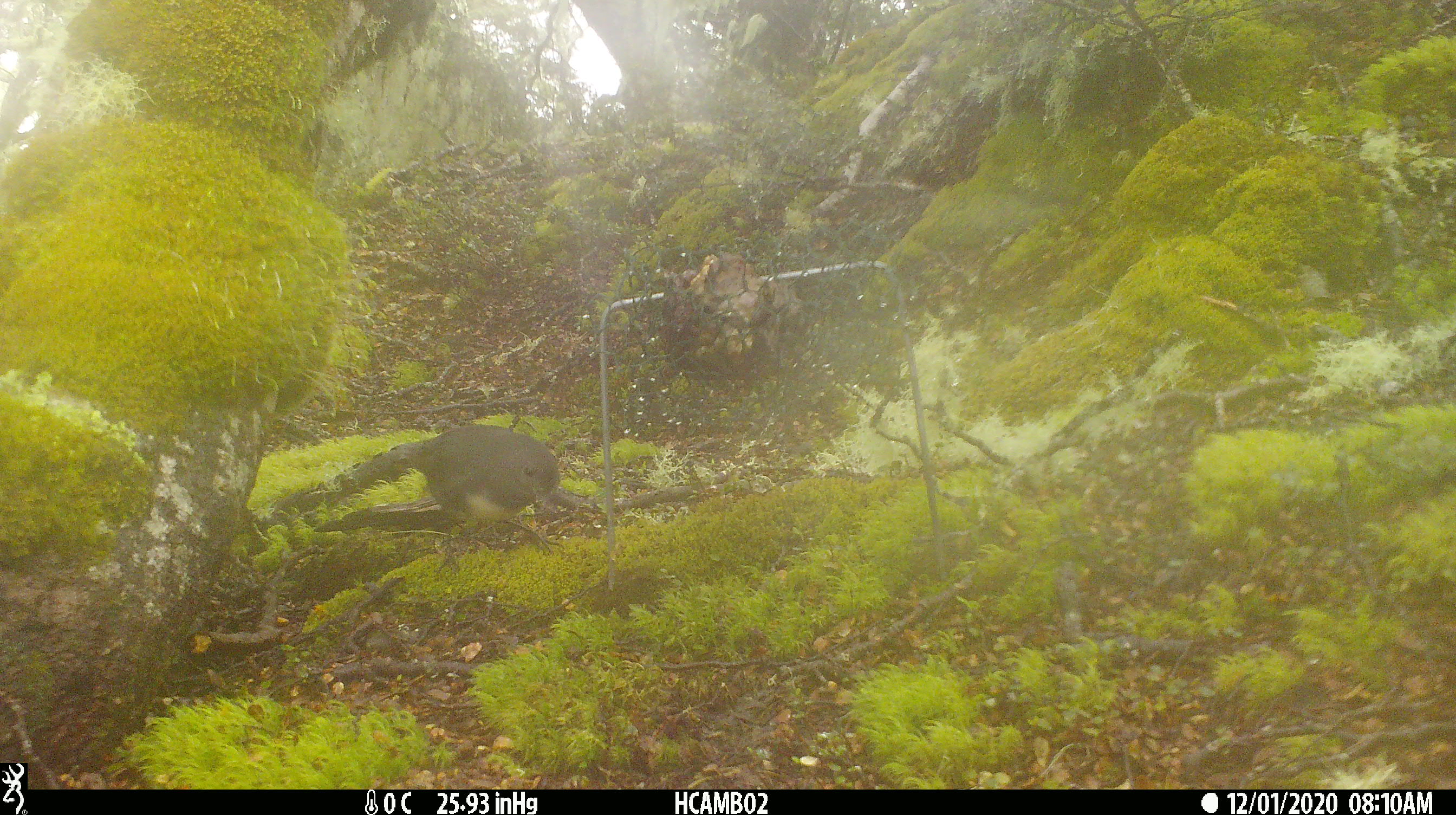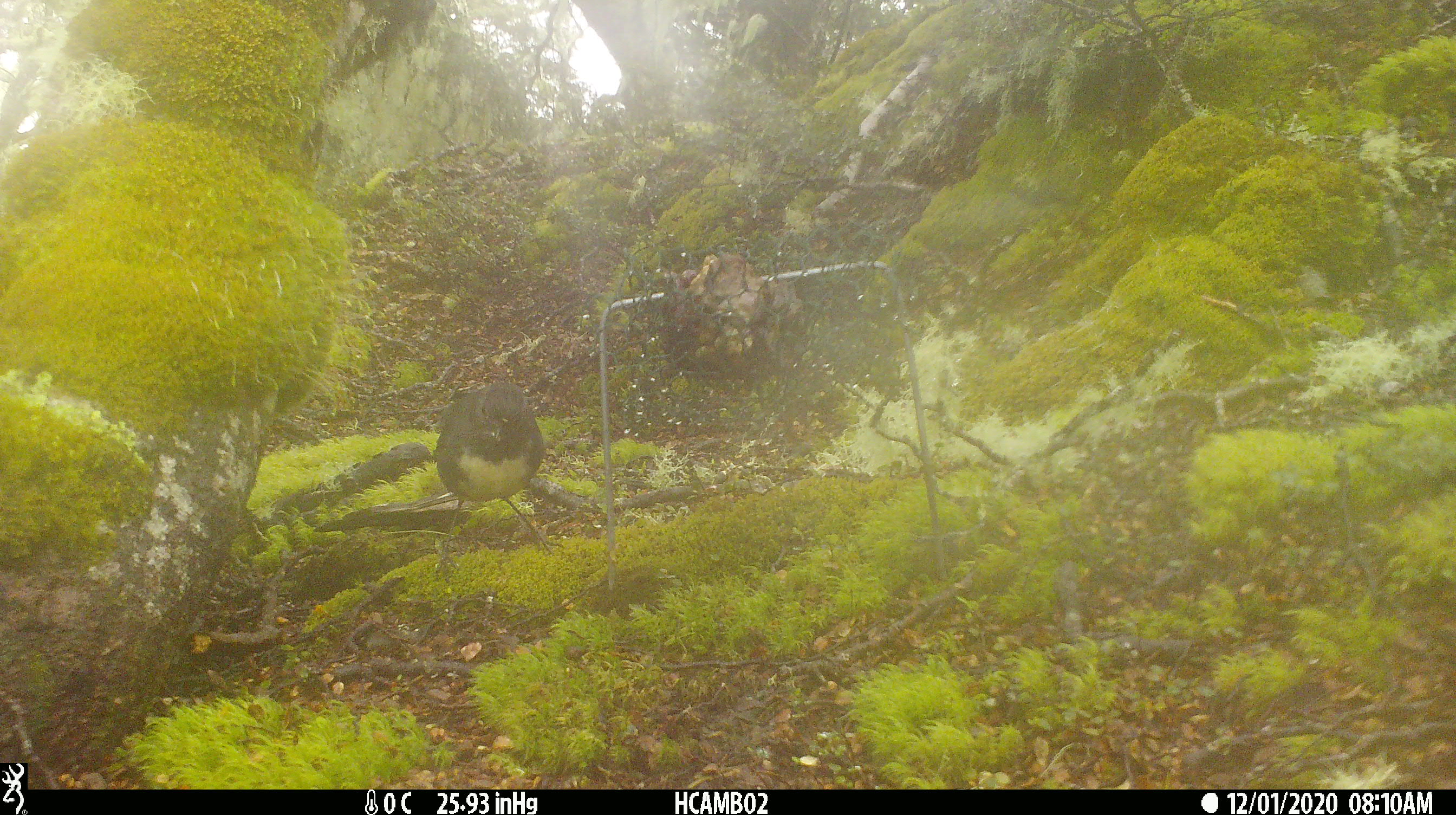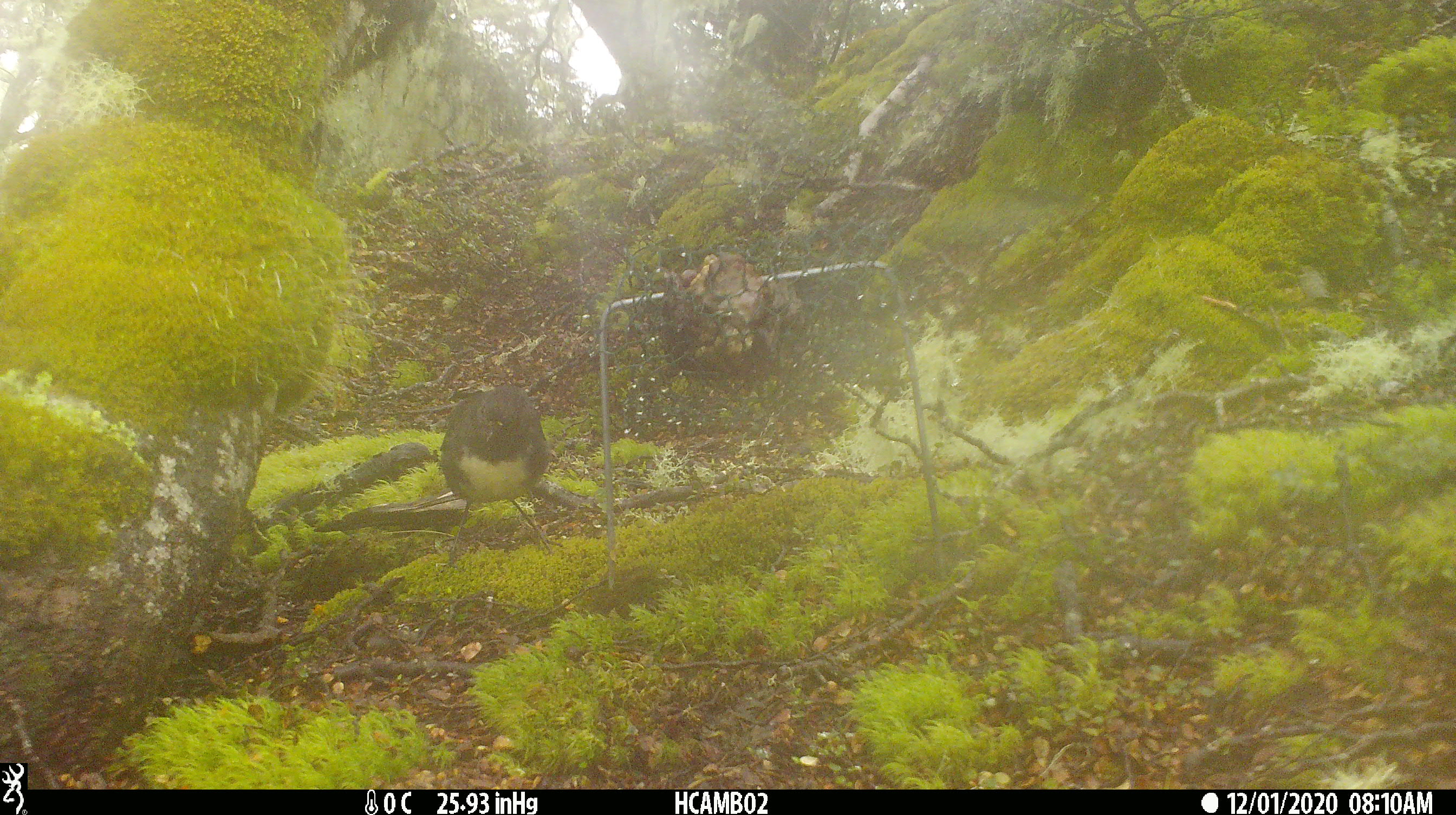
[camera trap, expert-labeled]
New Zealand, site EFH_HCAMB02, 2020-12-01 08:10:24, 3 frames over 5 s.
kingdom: Animalia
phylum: Chordata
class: Aves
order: Passeriformes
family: Petroicidae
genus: Petroica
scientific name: Petroica australis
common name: new zealand robin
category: robin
Robin (new zealand robin) (Petroica australis).